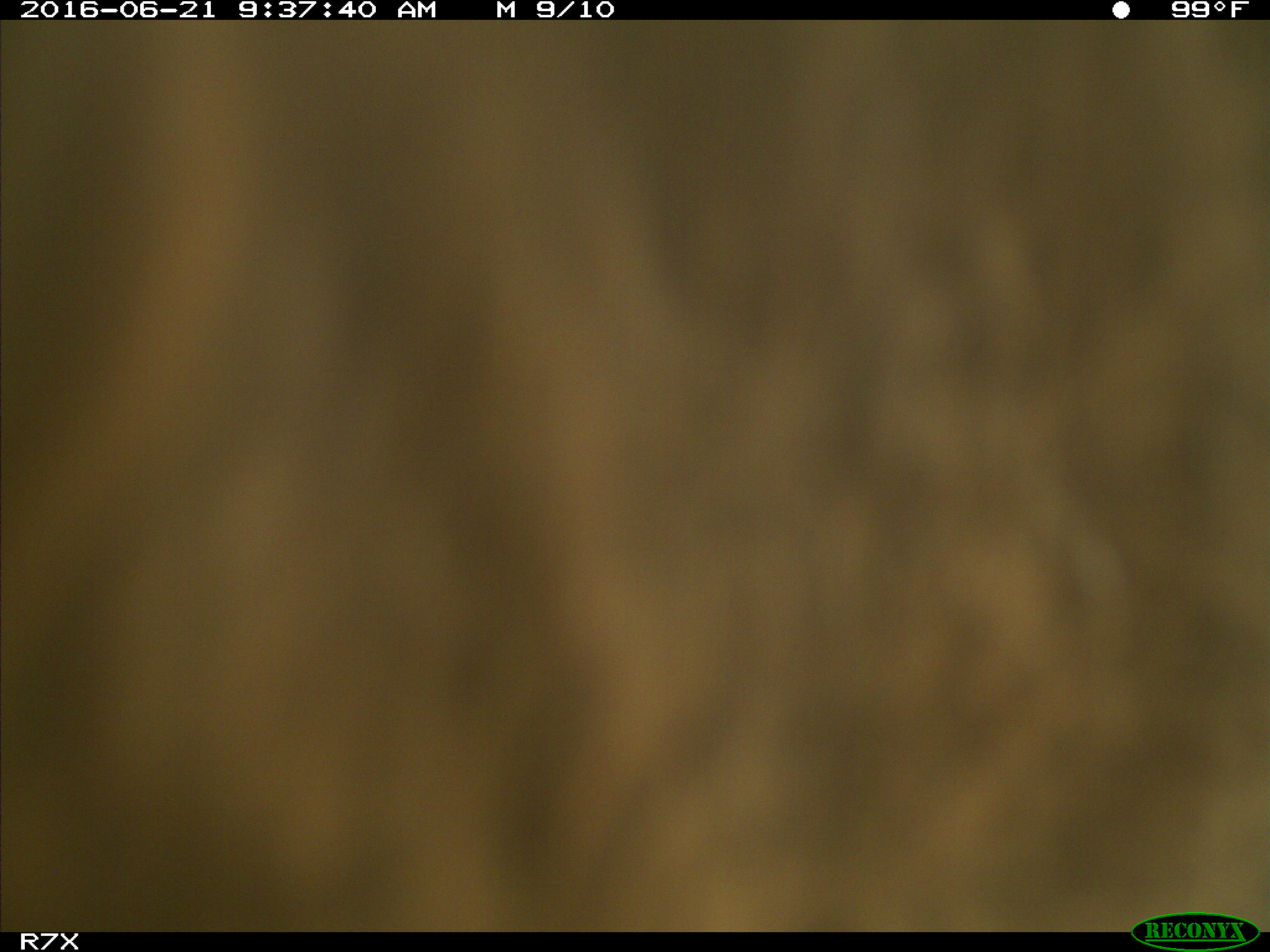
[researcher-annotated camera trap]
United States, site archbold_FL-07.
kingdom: Animalia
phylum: Chordata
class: Mammalia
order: Artiodactyla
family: Bovidae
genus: Bos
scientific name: Bos taurus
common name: domestic cow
Bos taurus (domestic cow).